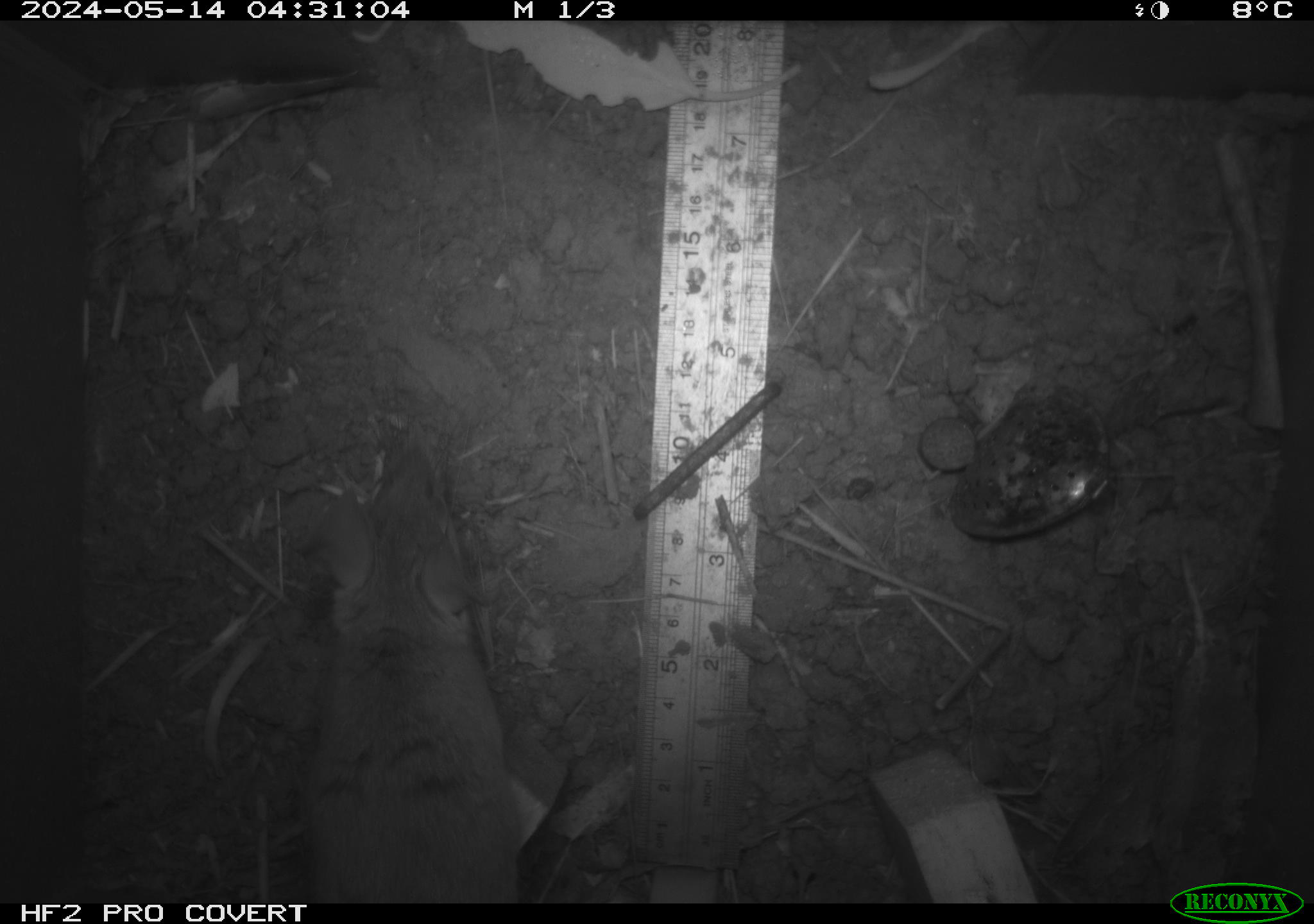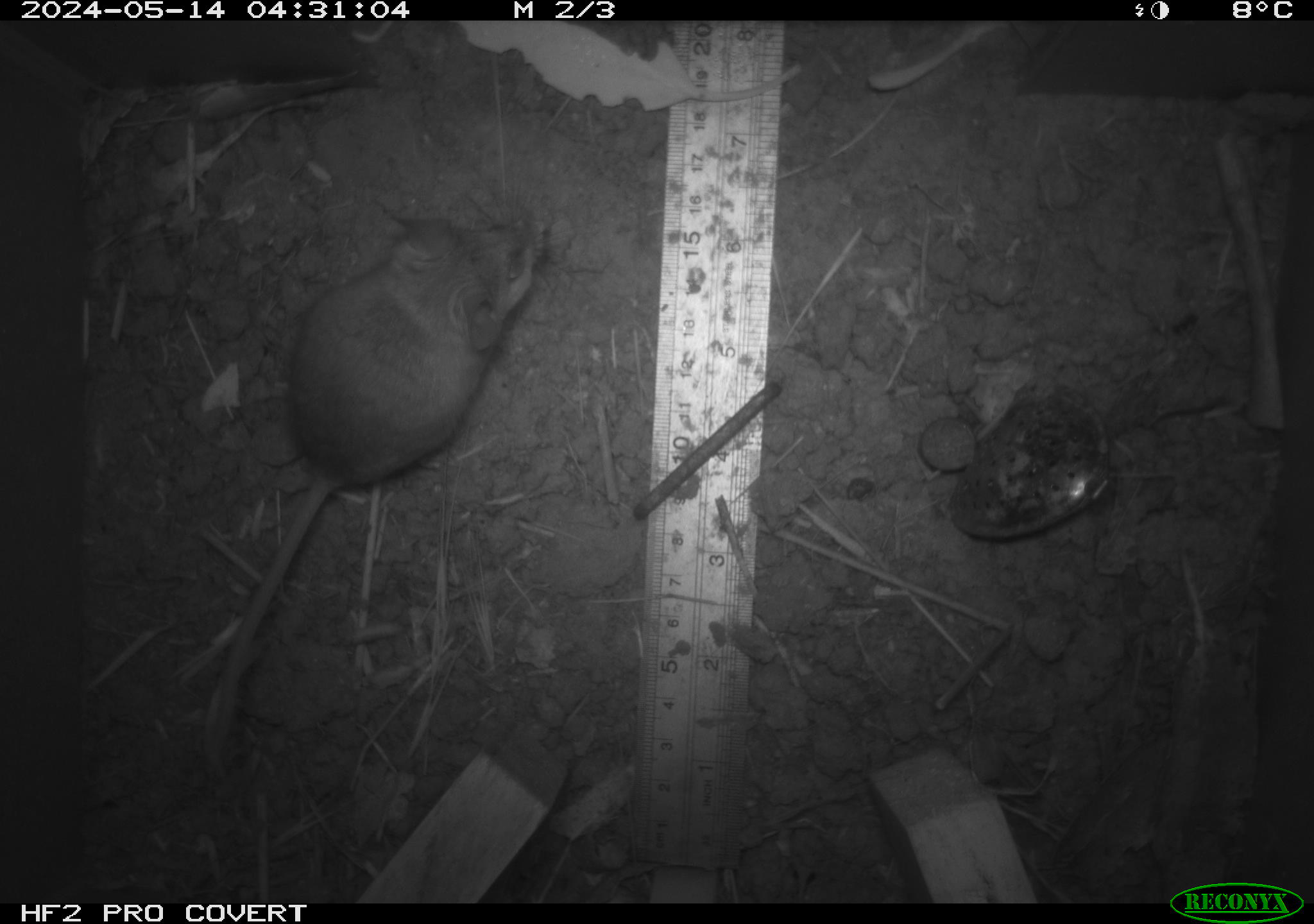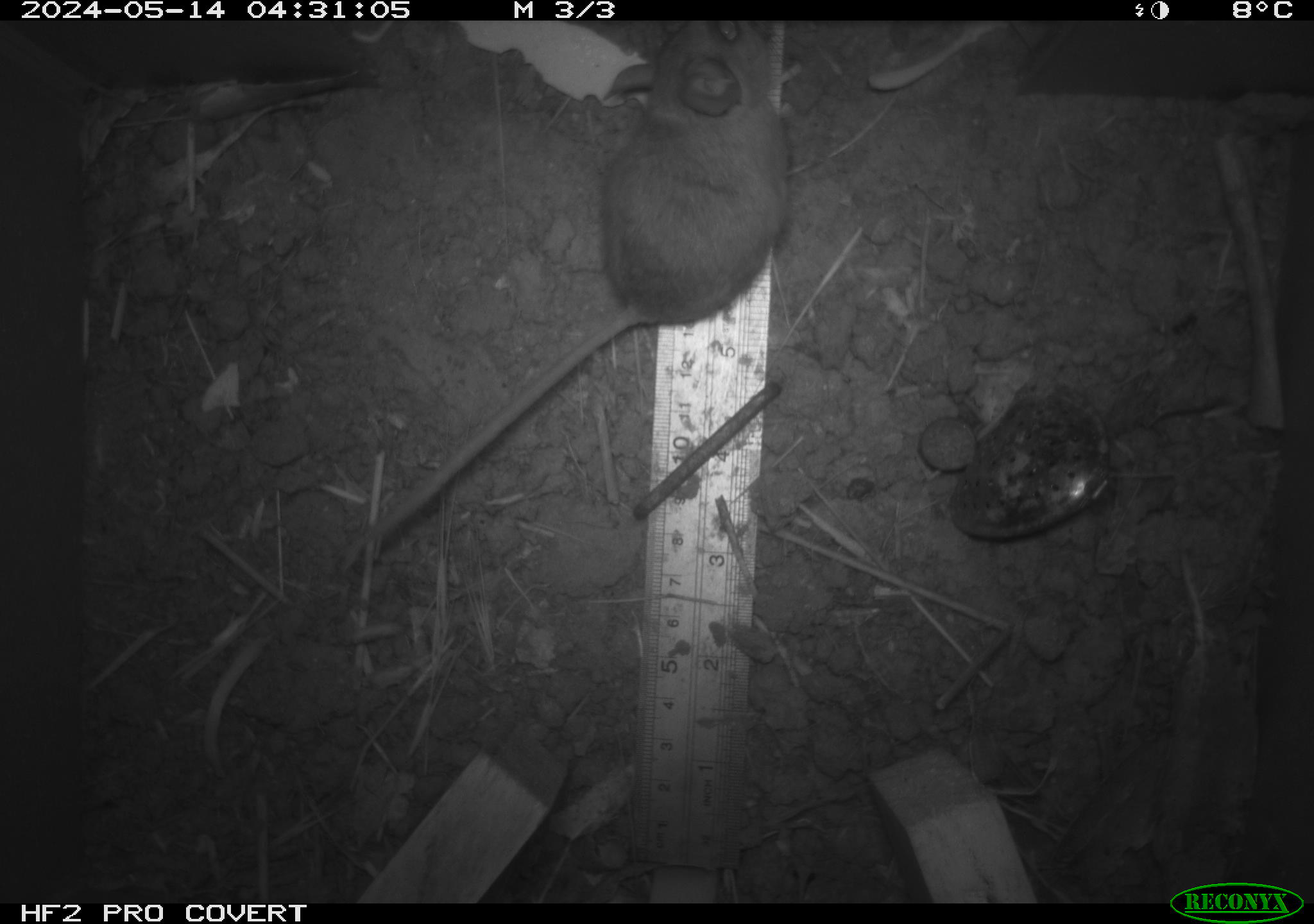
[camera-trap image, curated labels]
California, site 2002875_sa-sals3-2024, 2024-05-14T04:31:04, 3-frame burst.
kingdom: Animalia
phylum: Chordata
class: Mammalia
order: Rodentia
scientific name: Rodentia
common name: mouse species